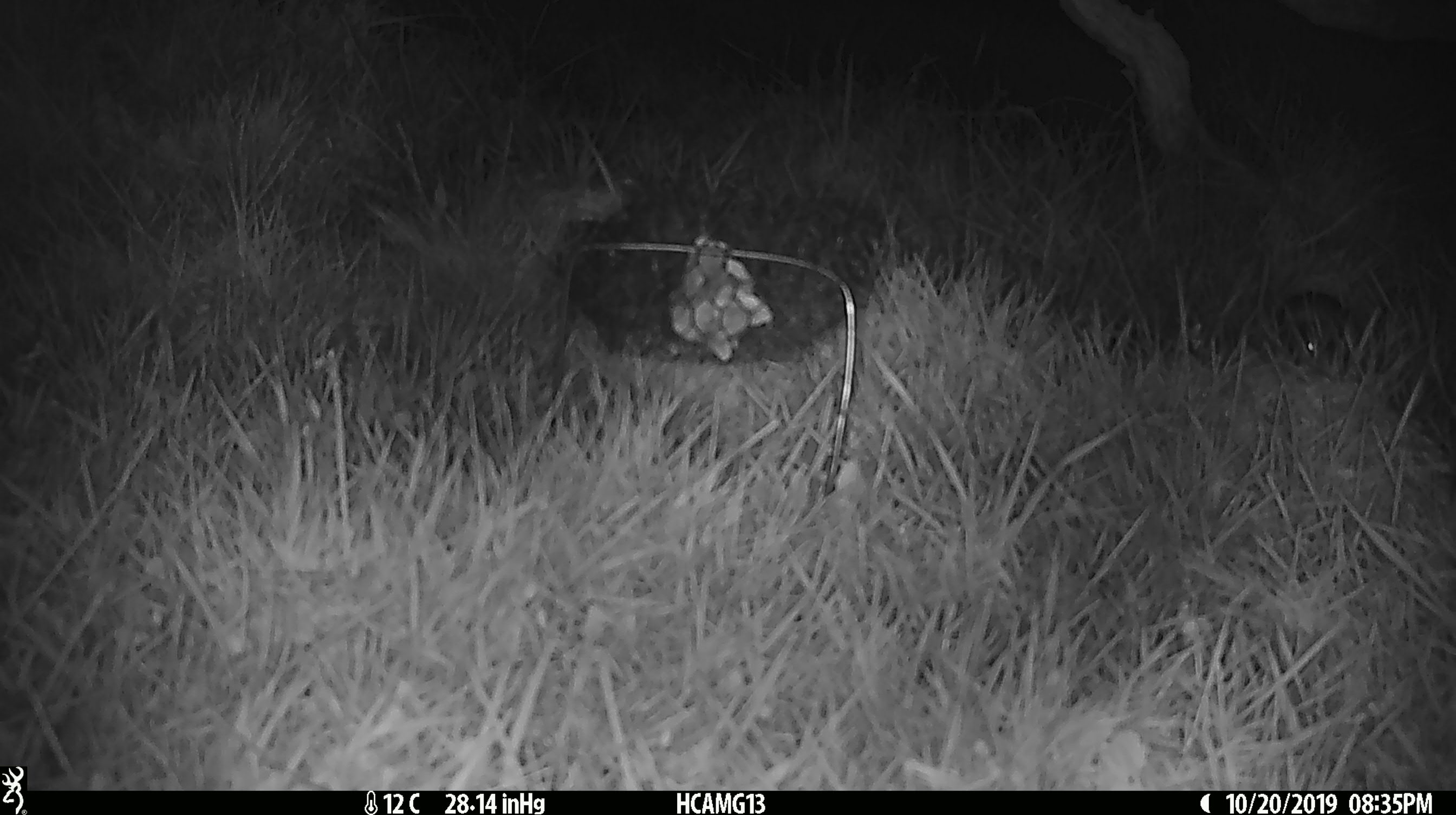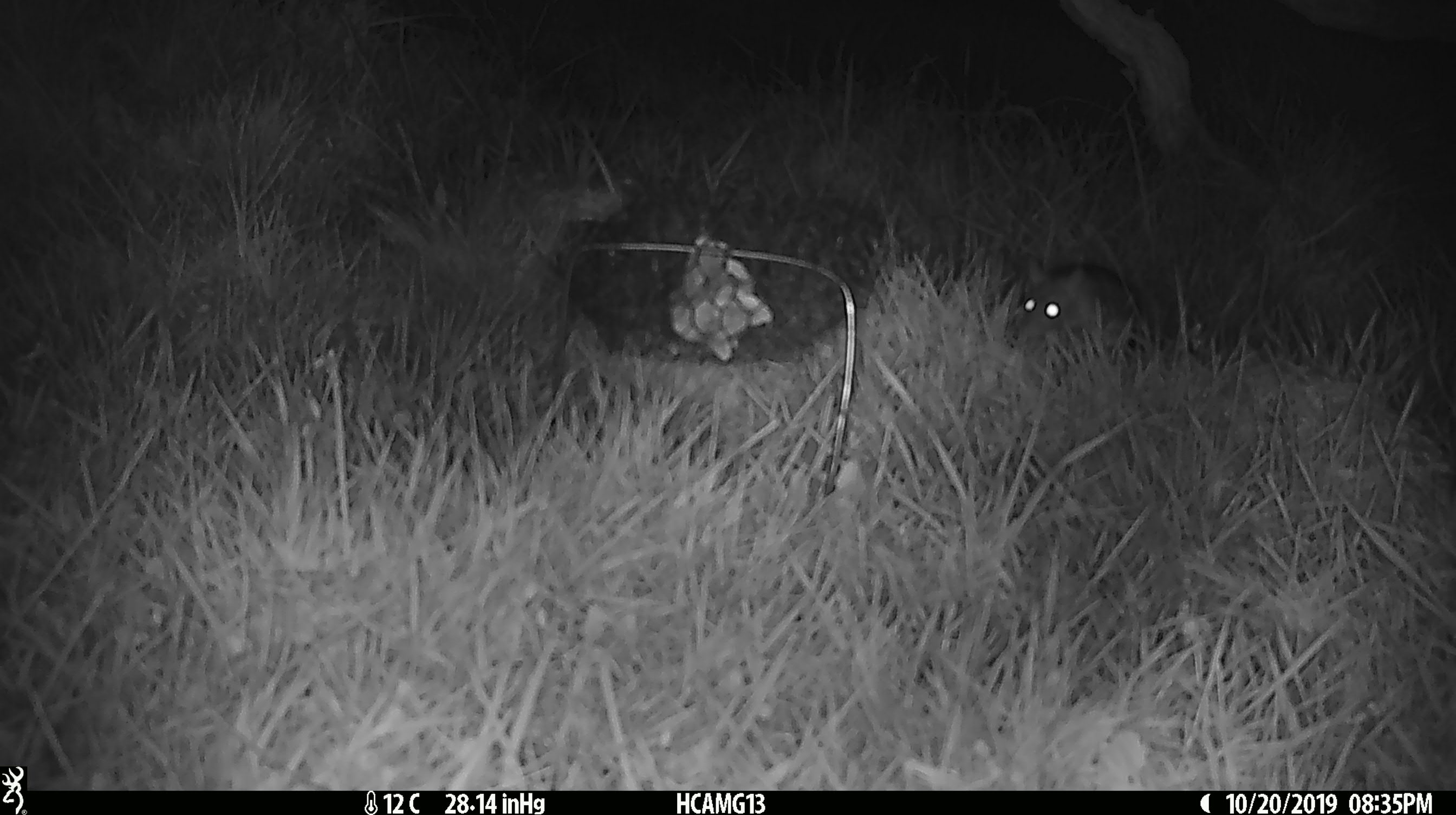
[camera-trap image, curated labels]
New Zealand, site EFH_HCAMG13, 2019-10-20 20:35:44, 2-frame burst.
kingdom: Animalia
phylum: Chordata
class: Mammalia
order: Rodentia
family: Muridae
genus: Mus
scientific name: Mus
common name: mouse